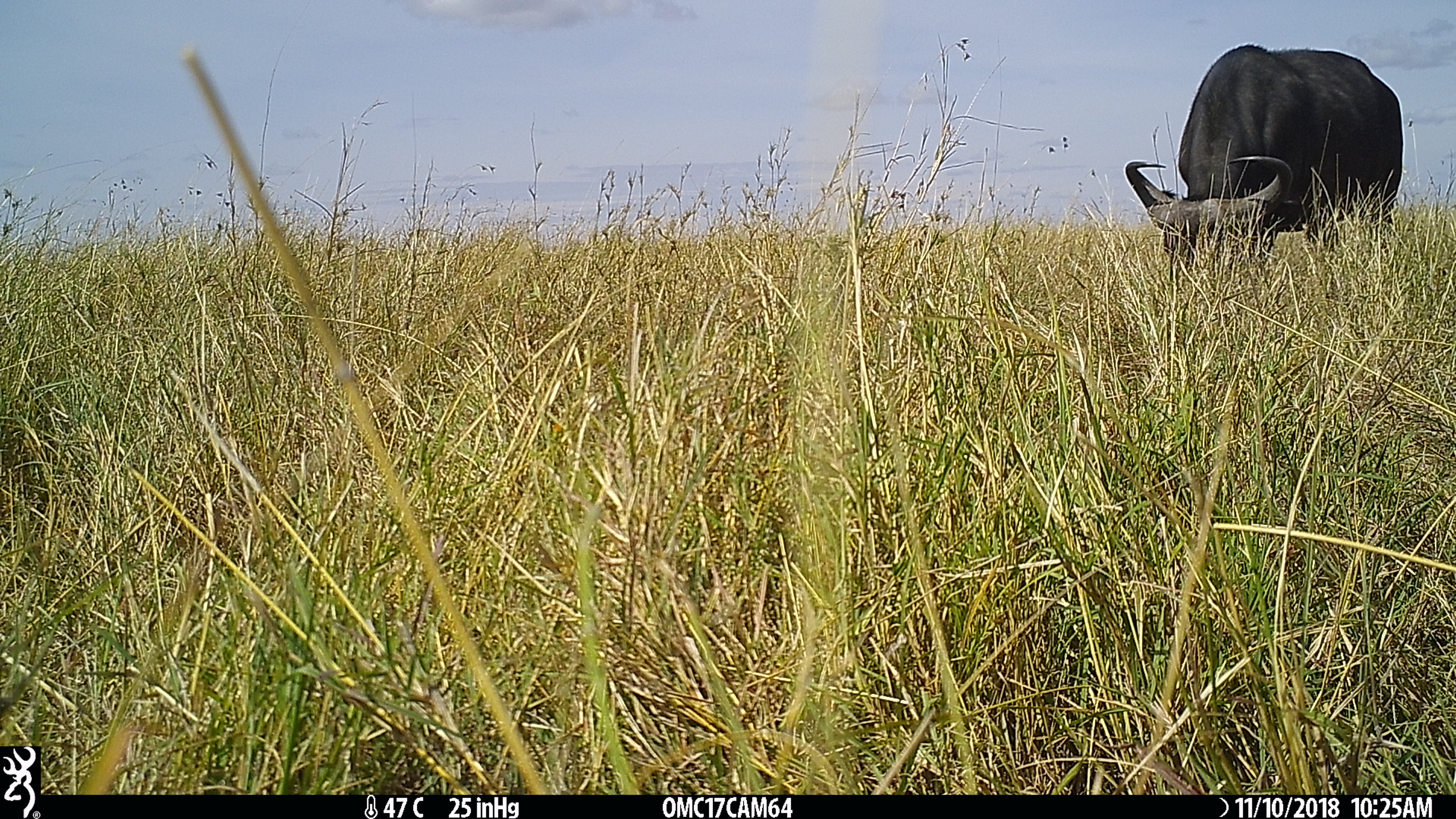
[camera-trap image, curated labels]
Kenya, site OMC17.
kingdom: Animalia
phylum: Chordata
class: Mammalia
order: Artiodactyla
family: Bovidae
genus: Syncerus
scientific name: Syncerus caffer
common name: buffalo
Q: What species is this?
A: Buffalo (Syncerus caffer).